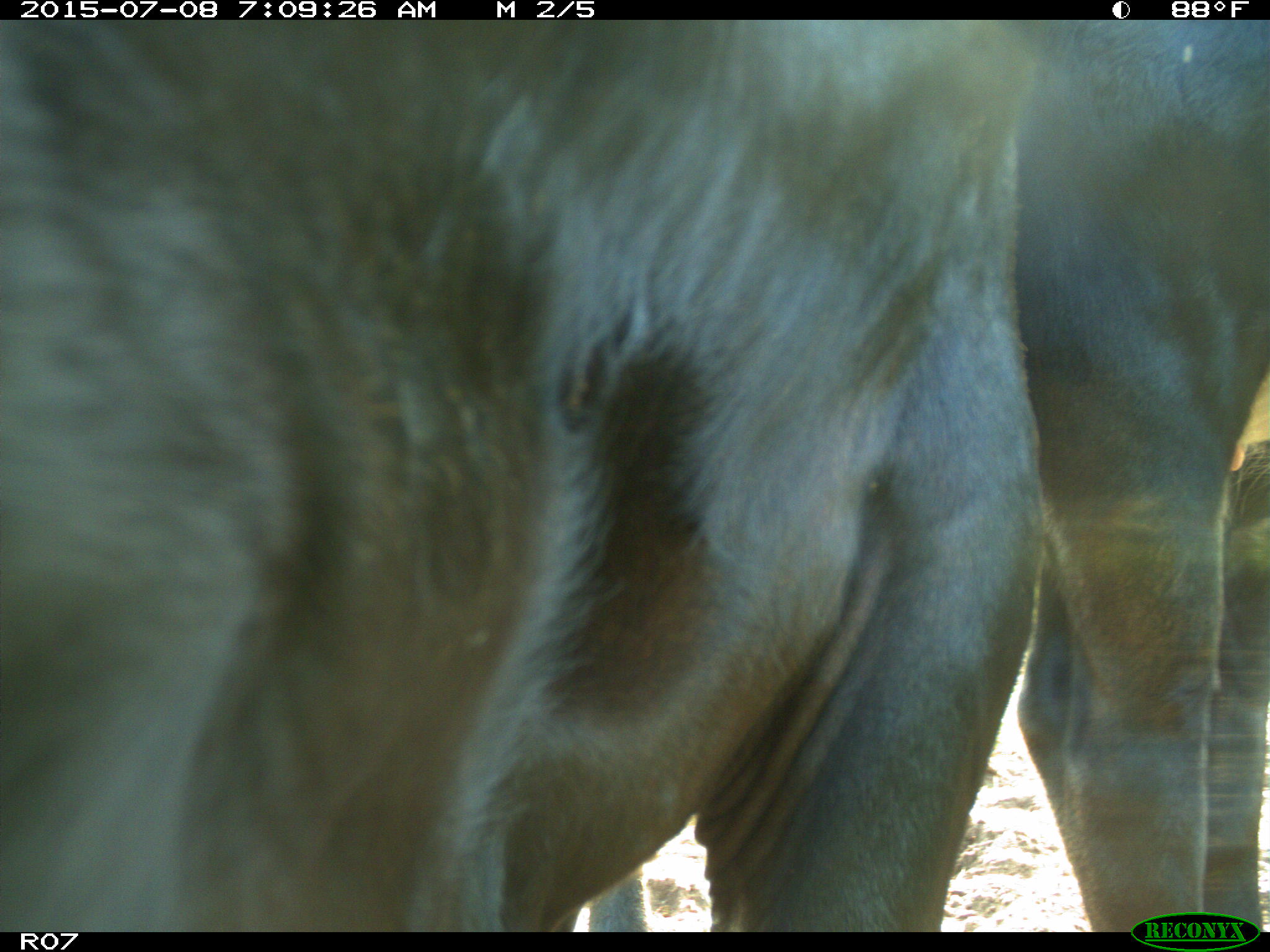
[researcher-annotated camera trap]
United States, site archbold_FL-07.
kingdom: Animalia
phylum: Chordata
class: Mammalia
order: Artiodactyla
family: Bovidae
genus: Bos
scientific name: Bos taurus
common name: domestic cow